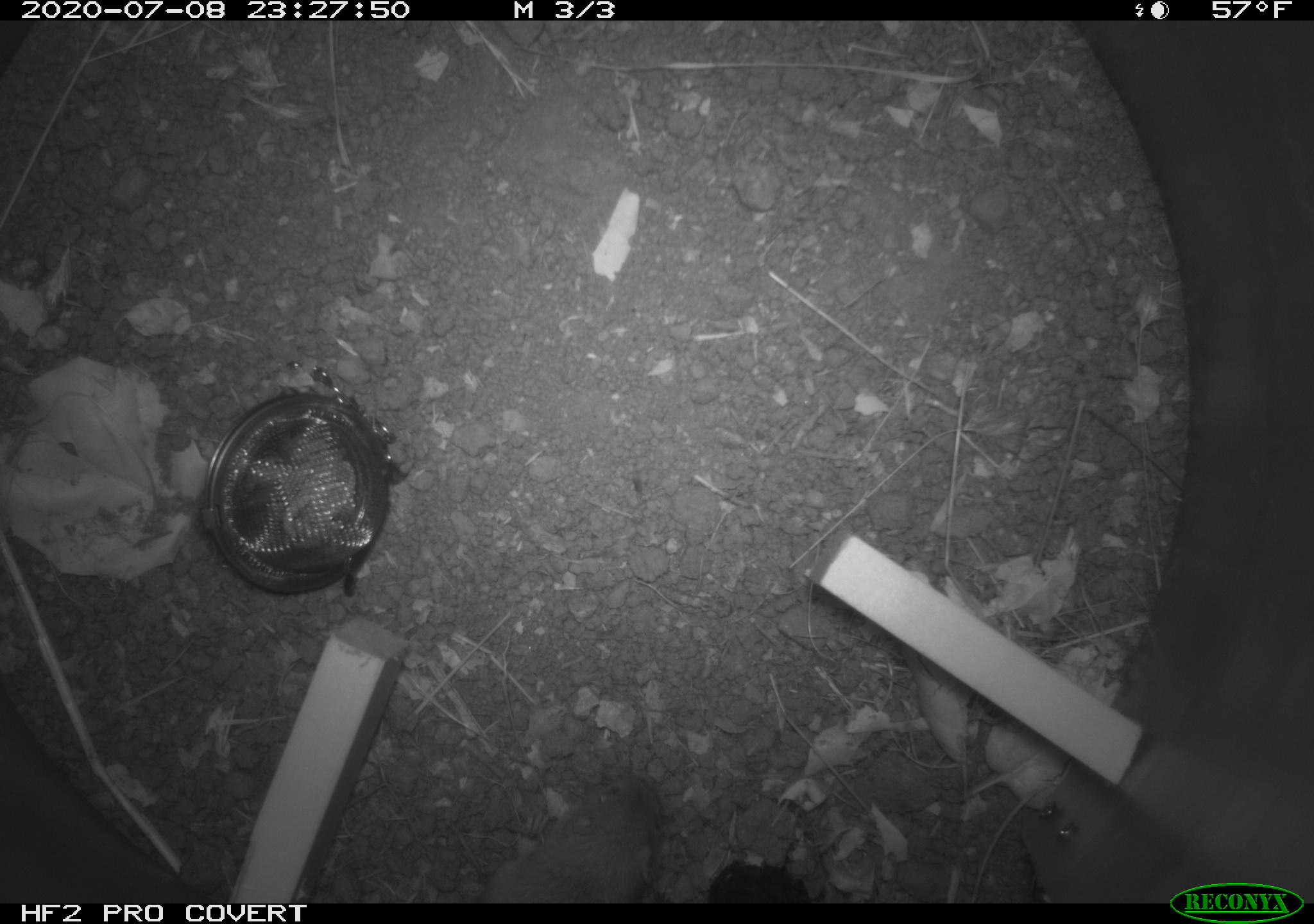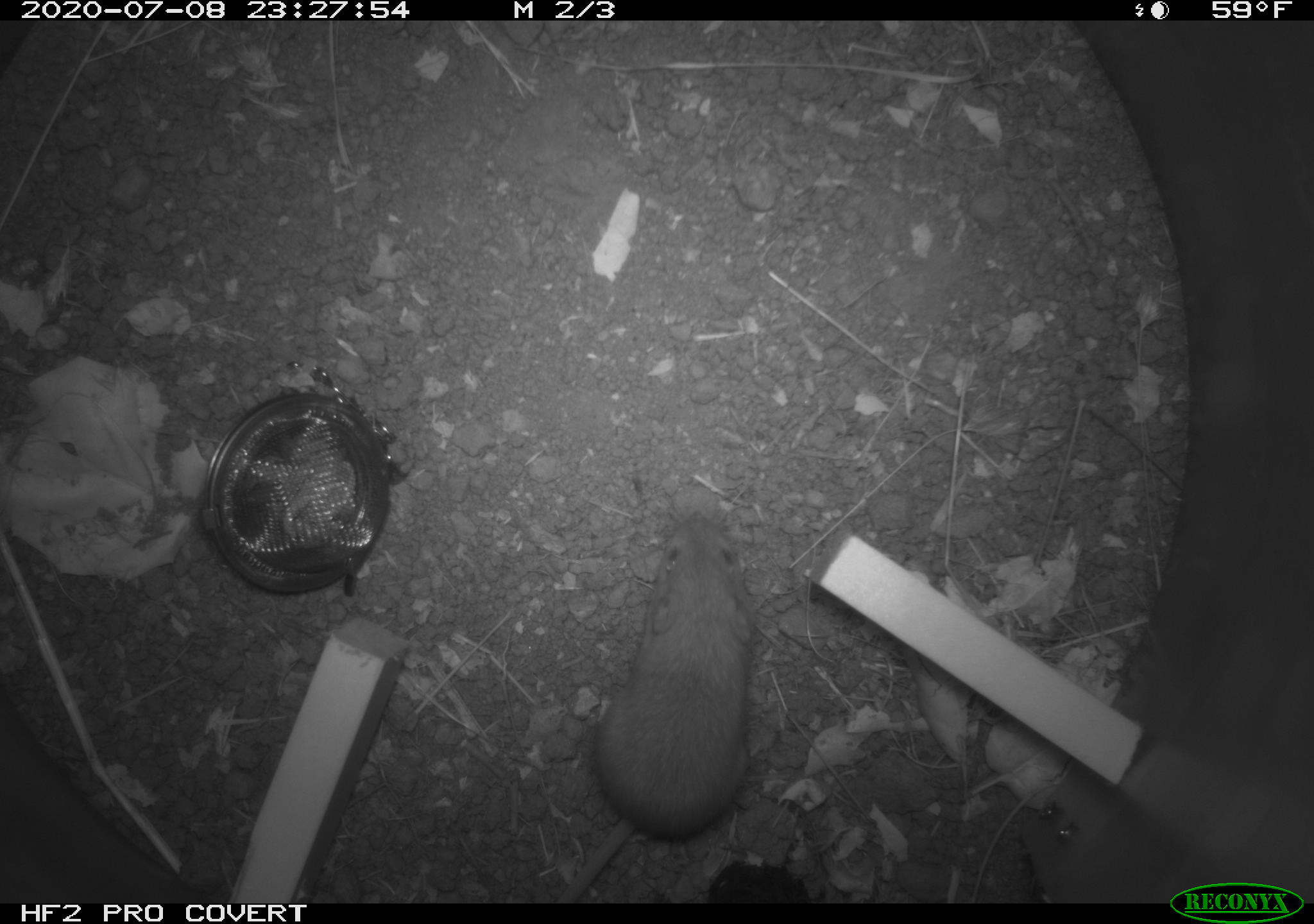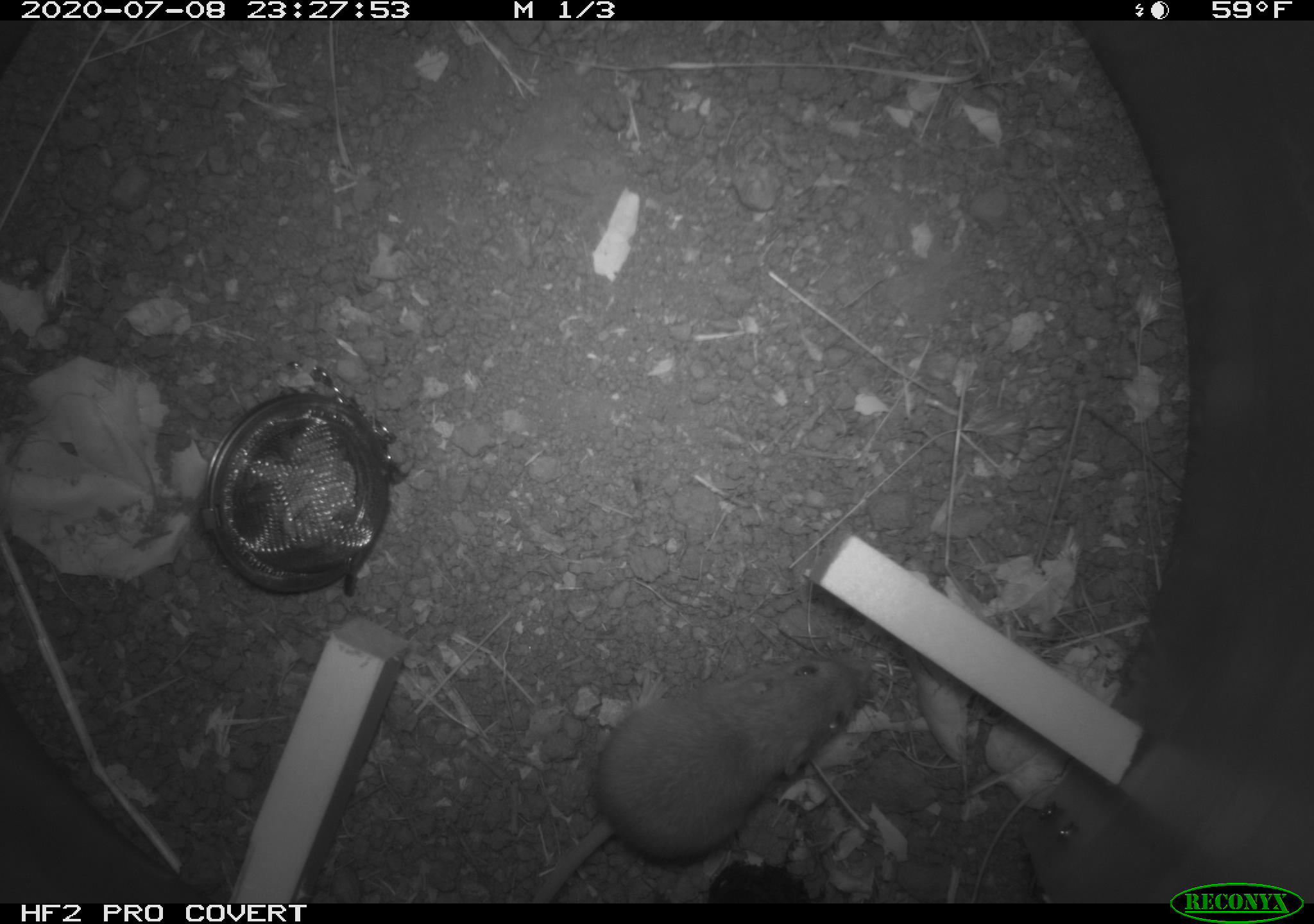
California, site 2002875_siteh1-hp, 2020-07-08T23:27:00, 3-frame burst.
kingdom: Animalia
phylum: Chordata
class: Mammalia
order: Rodentia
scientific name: Rodentia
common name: rodent